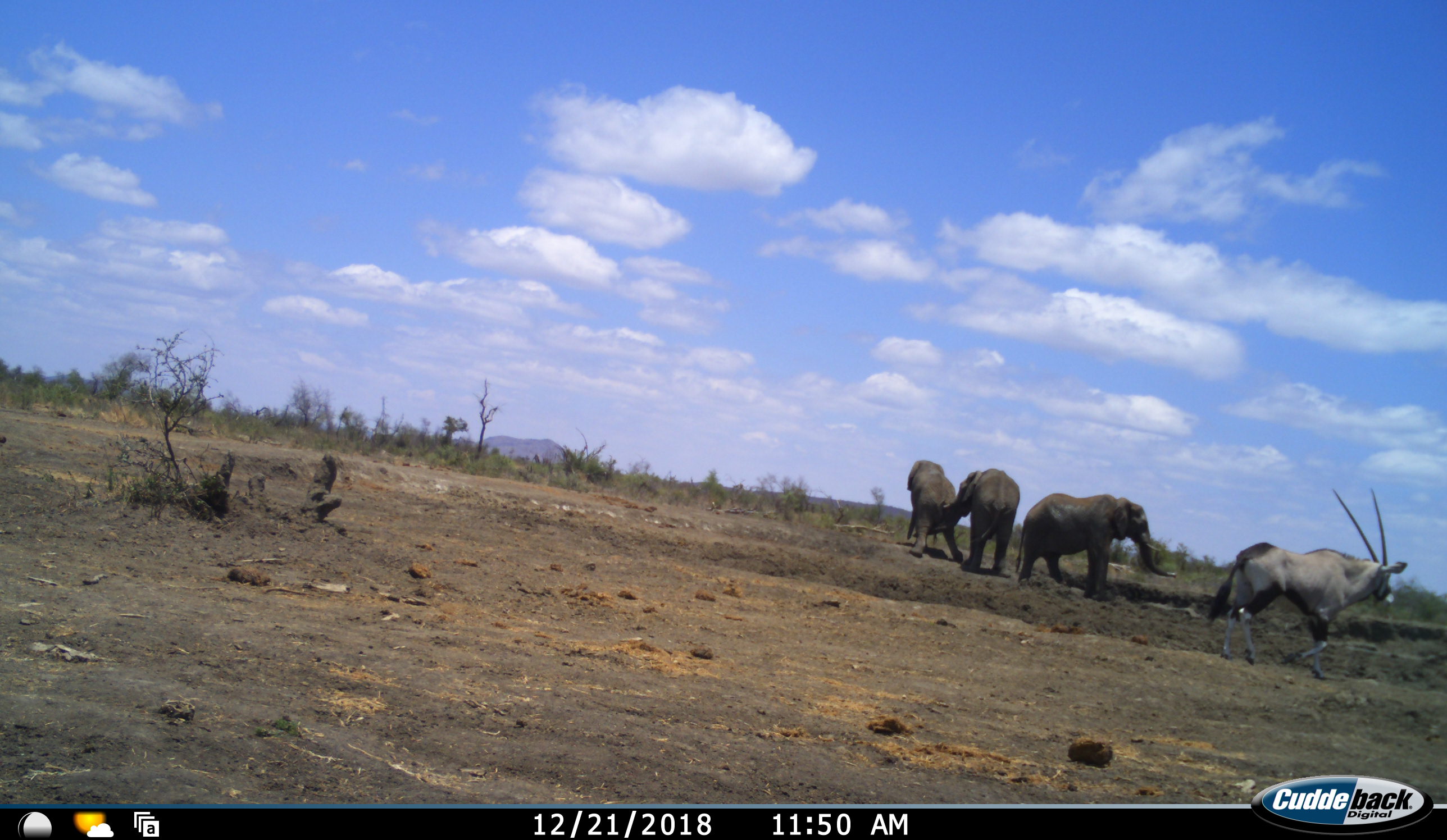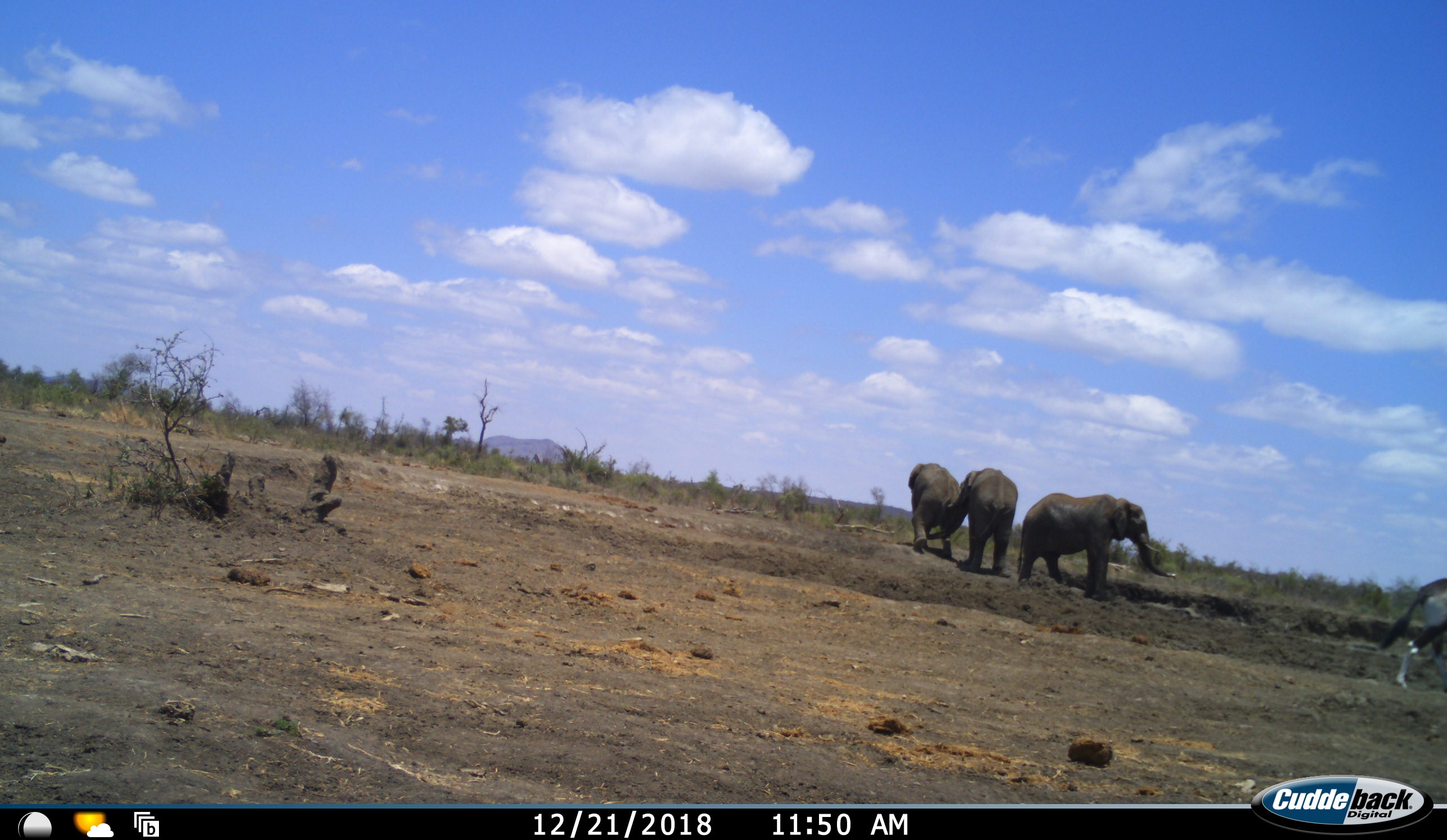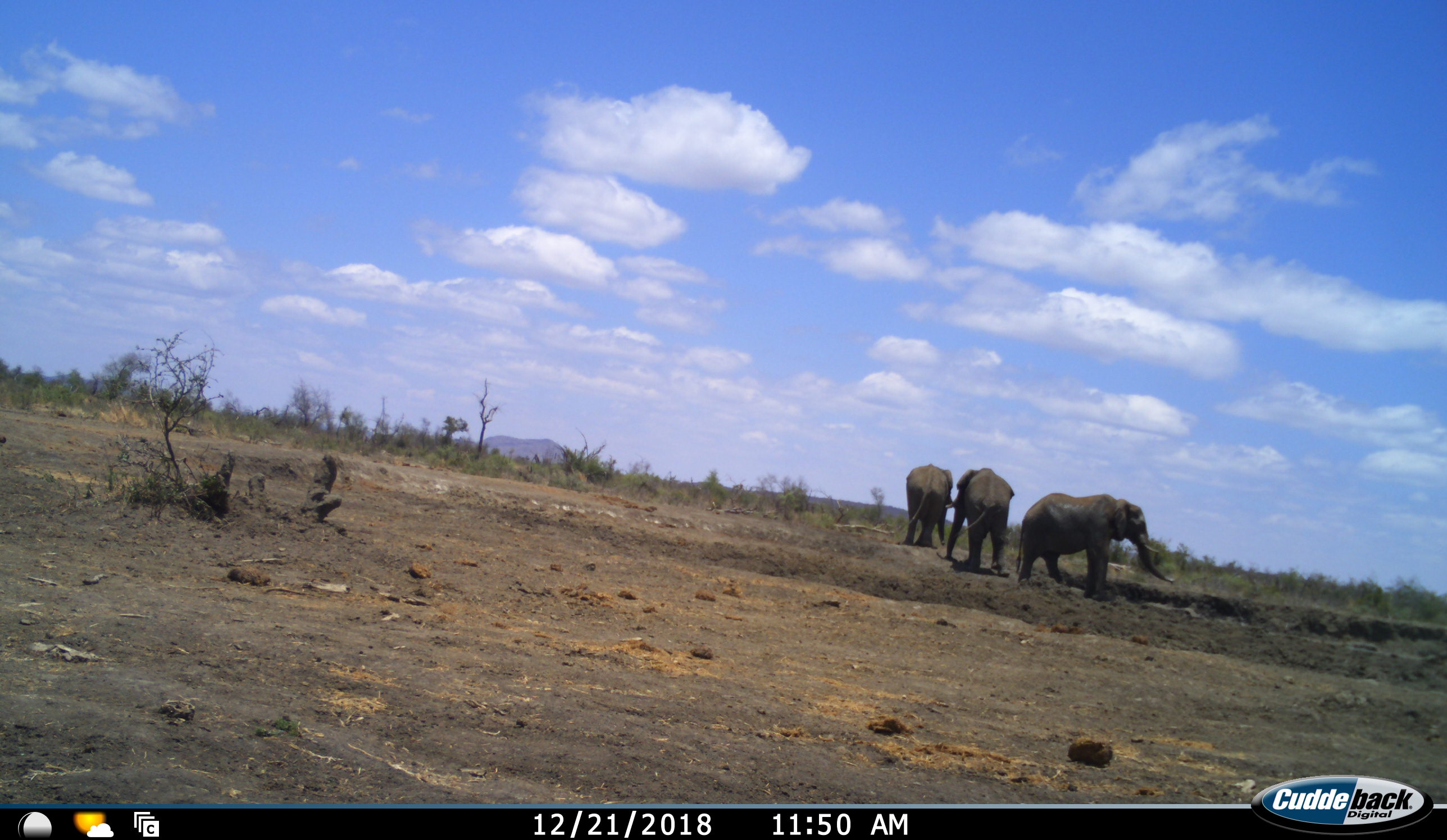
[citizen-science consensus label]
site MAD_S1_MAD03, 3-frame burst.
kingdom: Animalia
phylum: Chordata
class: Mammalia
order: Proboscidea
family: Elephantidae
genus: Loxodonta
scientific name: Loxodonta africana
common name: african bush elephant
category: elephant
Elephant (african bush elephant) (Loxodonta africana), count 3. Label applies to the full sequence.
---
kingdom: Animalia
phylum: Chordata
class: Mammalia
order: Artiodactyla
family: Bovidae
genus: Oryx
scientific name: Oryx gazella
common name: gemsbok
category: oryx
Oryx (gemsbok) (Oryx gazella), count 1. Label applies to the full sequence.